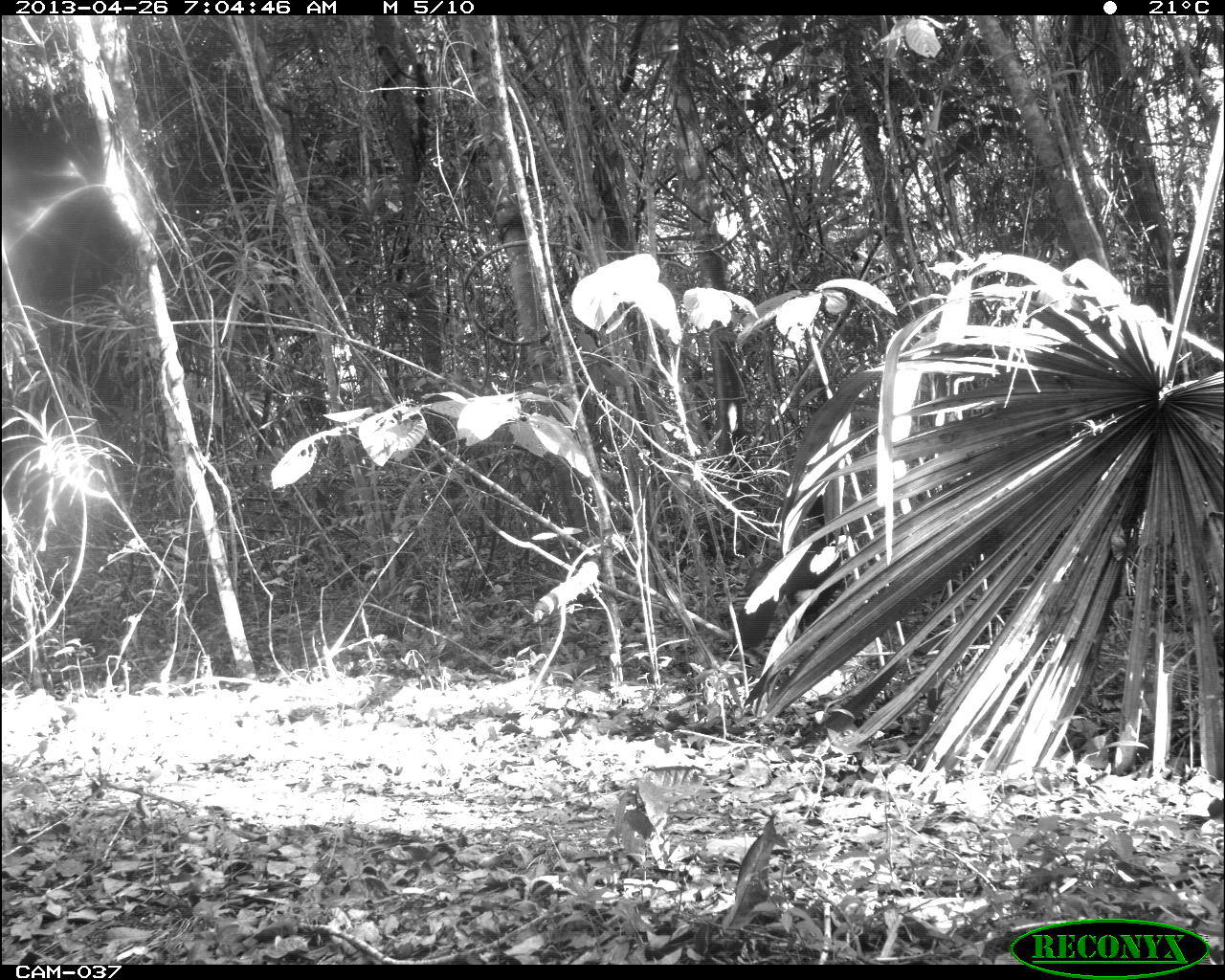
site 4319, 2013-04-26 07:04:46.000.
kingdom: Animalia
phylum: Chordata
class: Aves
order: Galliformes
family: Cracidae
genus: Crax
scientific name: Crax rubra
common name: great curassow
Crax rubra (great curassow), count 2.